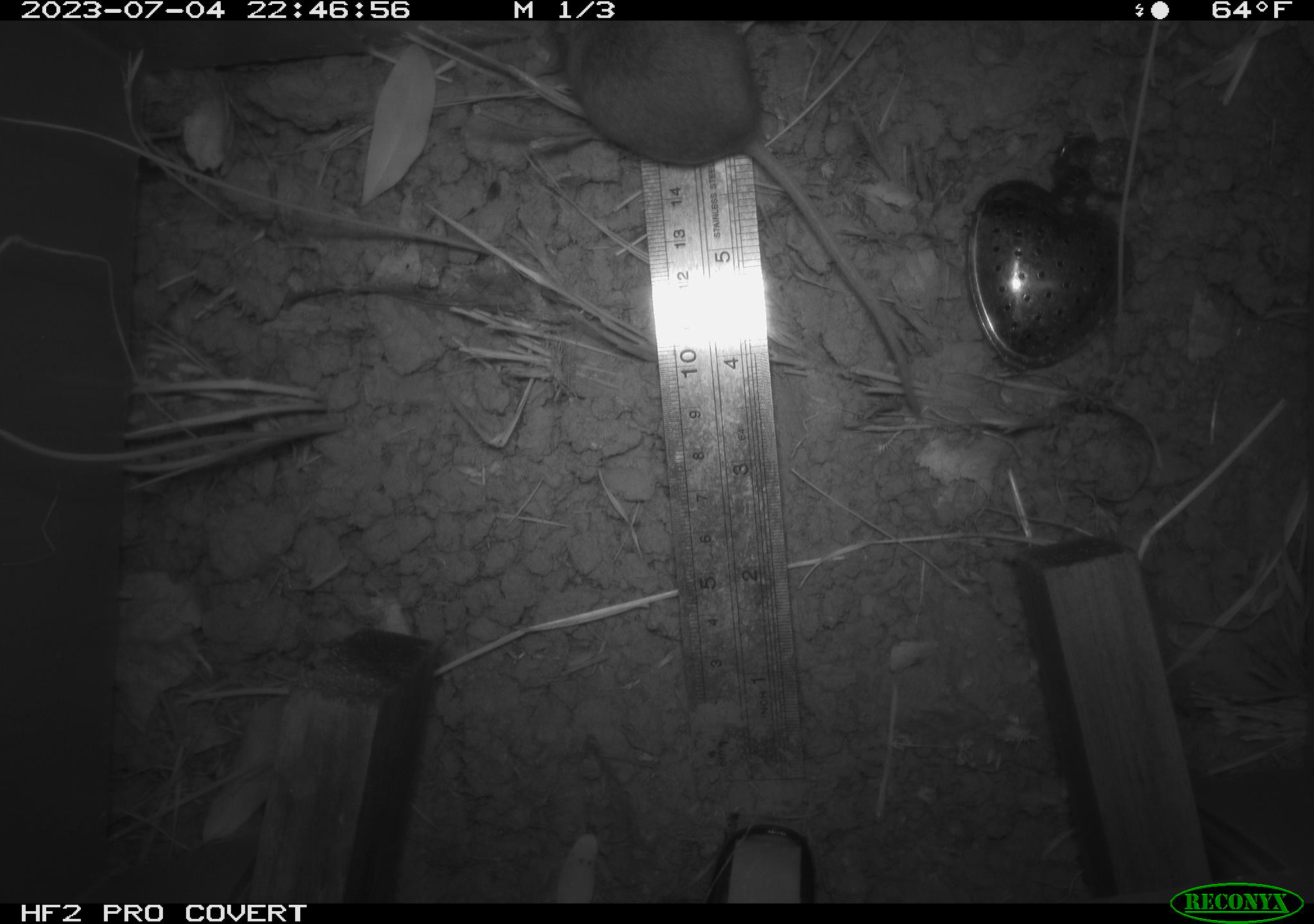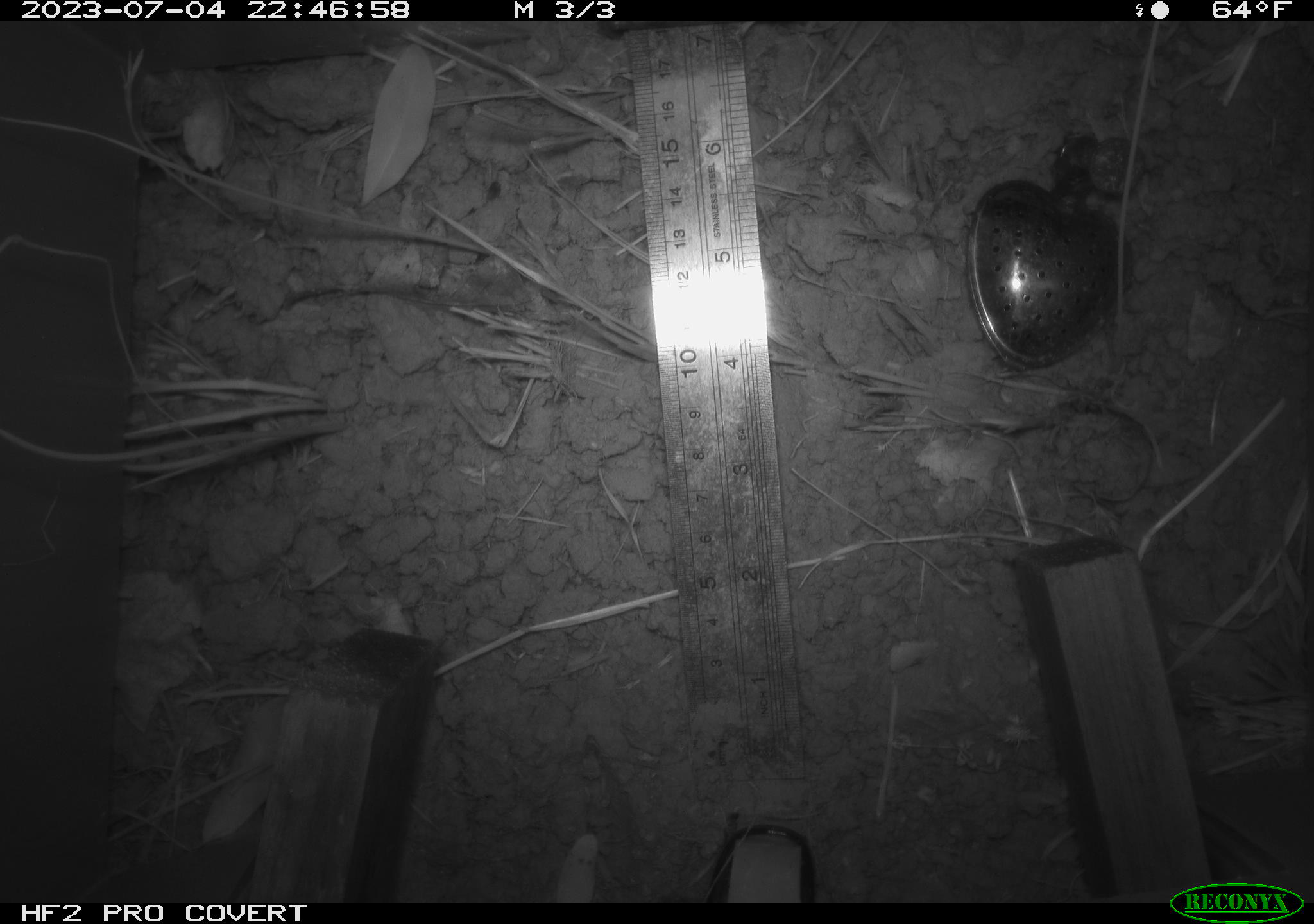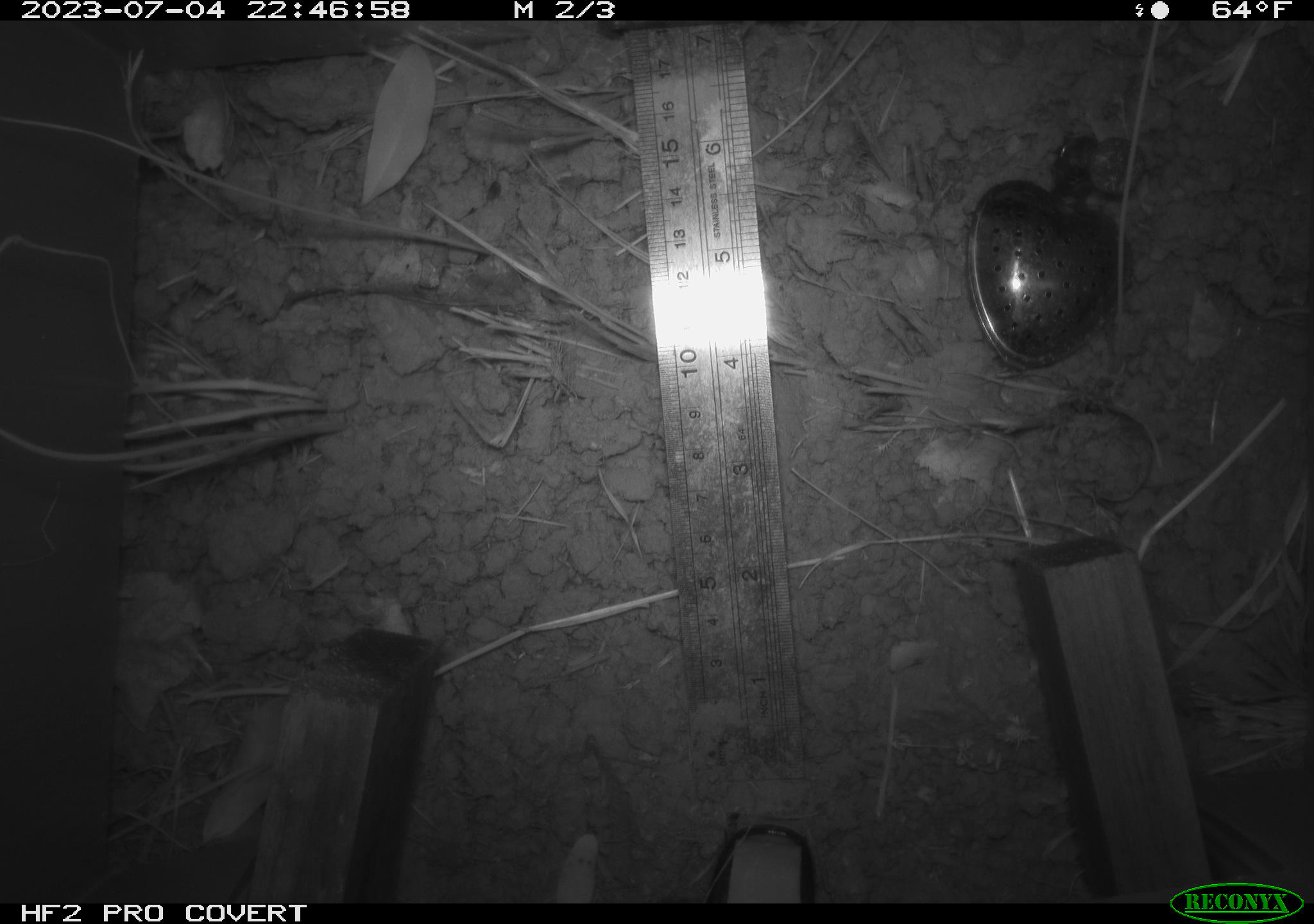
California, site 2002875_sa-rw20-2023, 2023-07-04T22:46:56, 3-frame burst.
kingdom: Animalia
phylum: Chordata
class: Mammalia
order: Rodentia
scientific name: Rodentia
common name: rodent